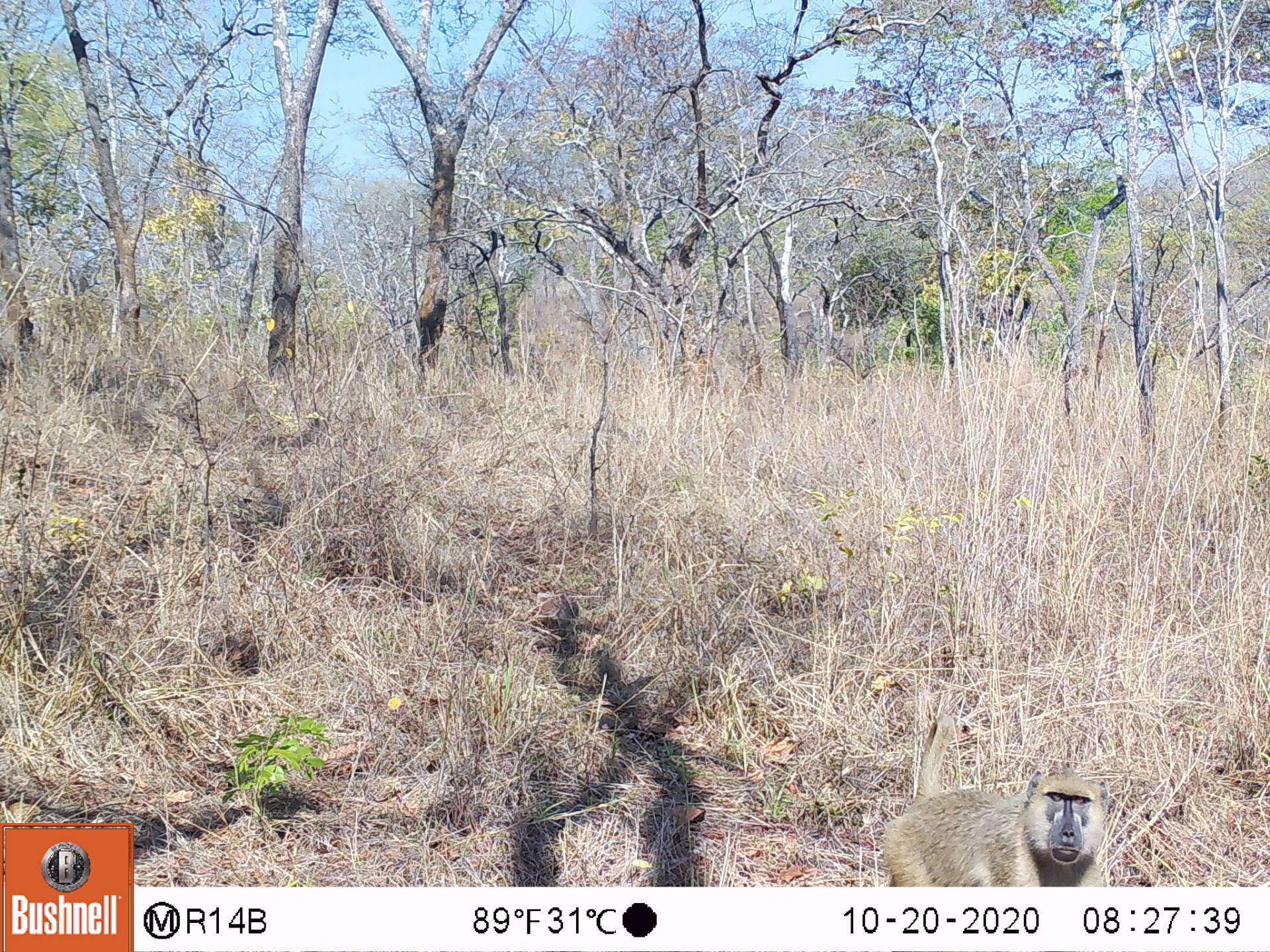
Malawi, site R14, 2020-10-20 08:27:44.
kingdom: Animalia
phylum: Chordata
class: Mammalia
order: Primates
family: Cercopithecidae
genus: Papio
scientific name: Papio cynocephalus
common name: yellow baboon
Yellow baboon (Papio cynocephalus), count 1.